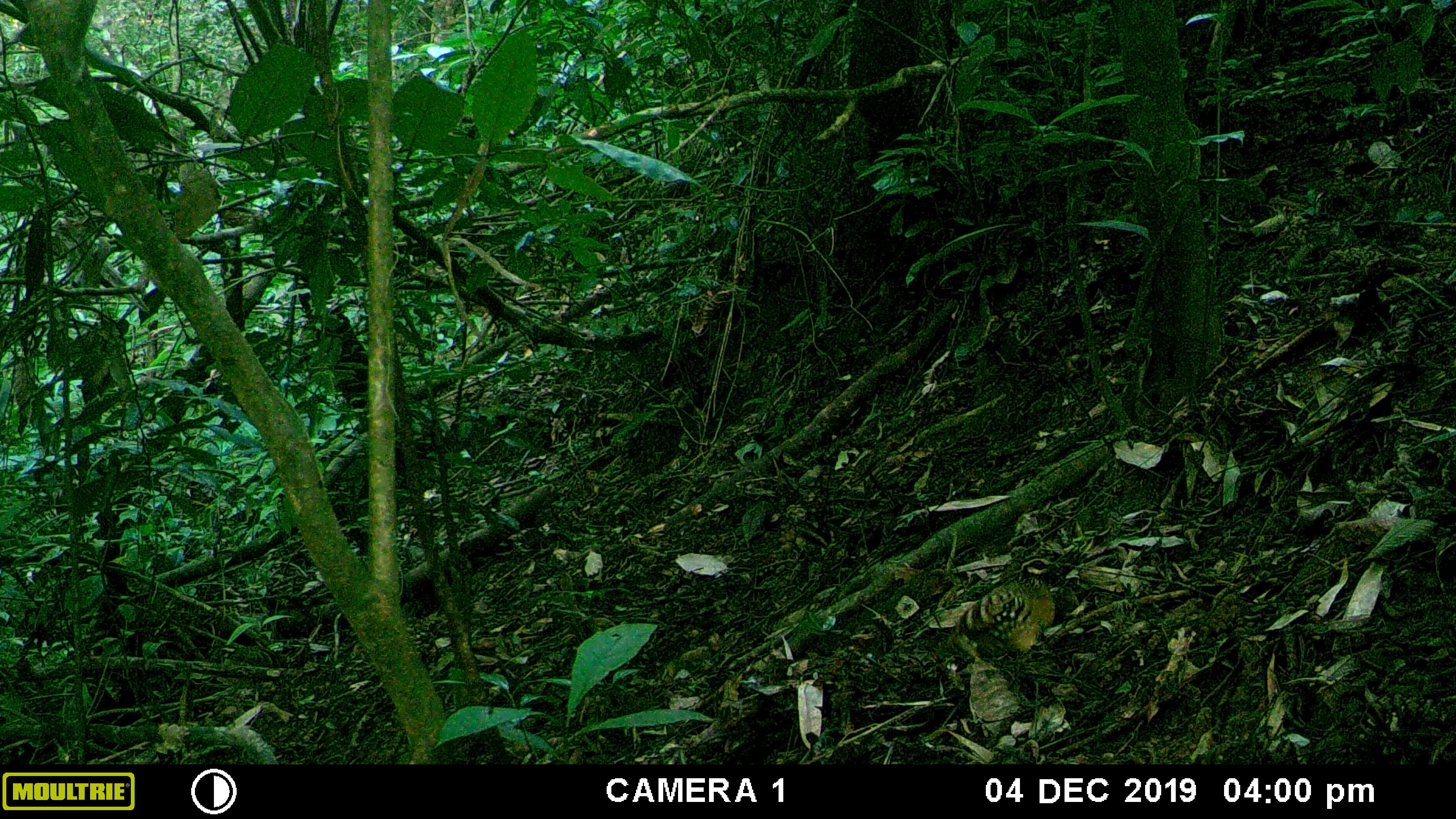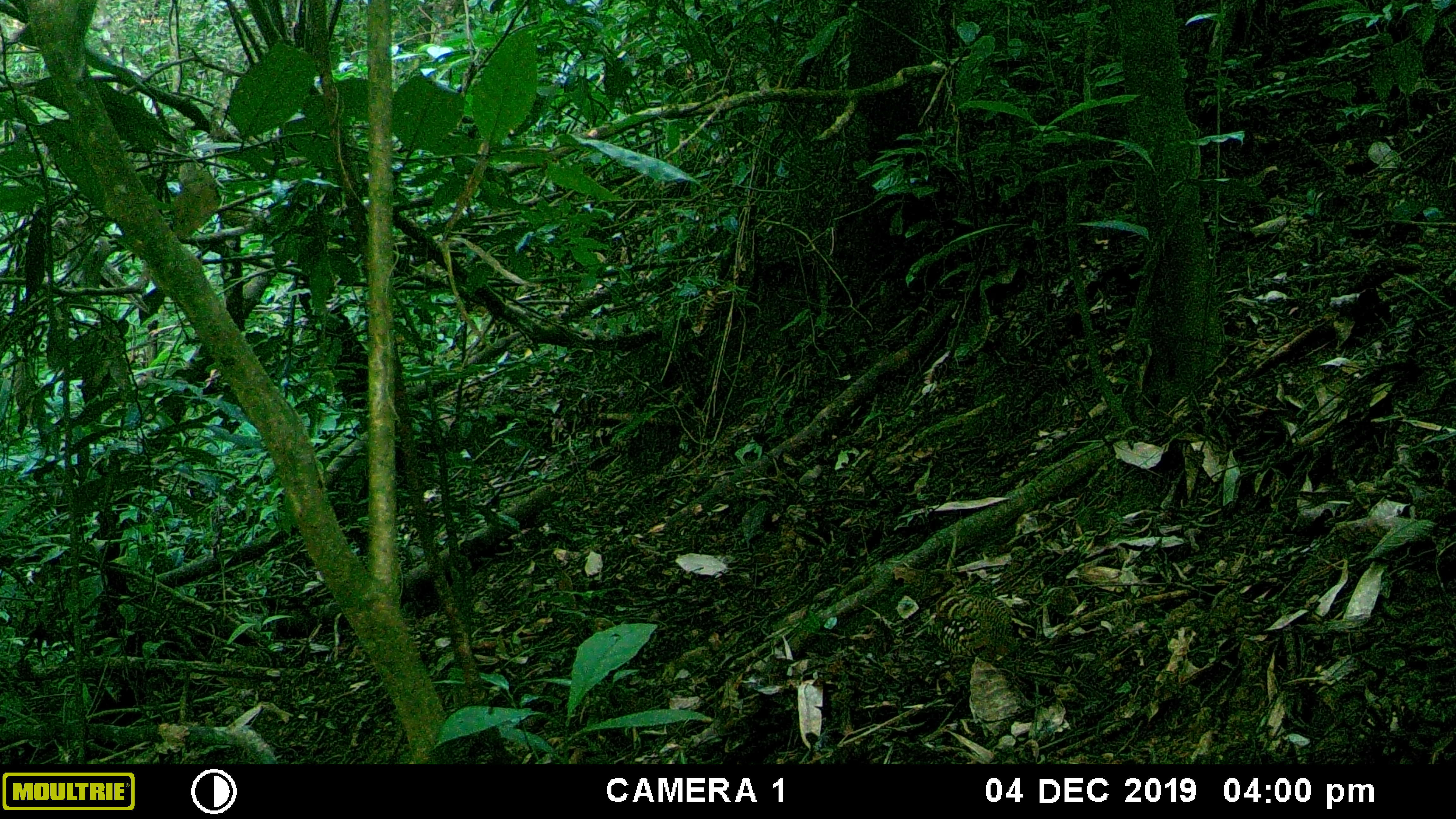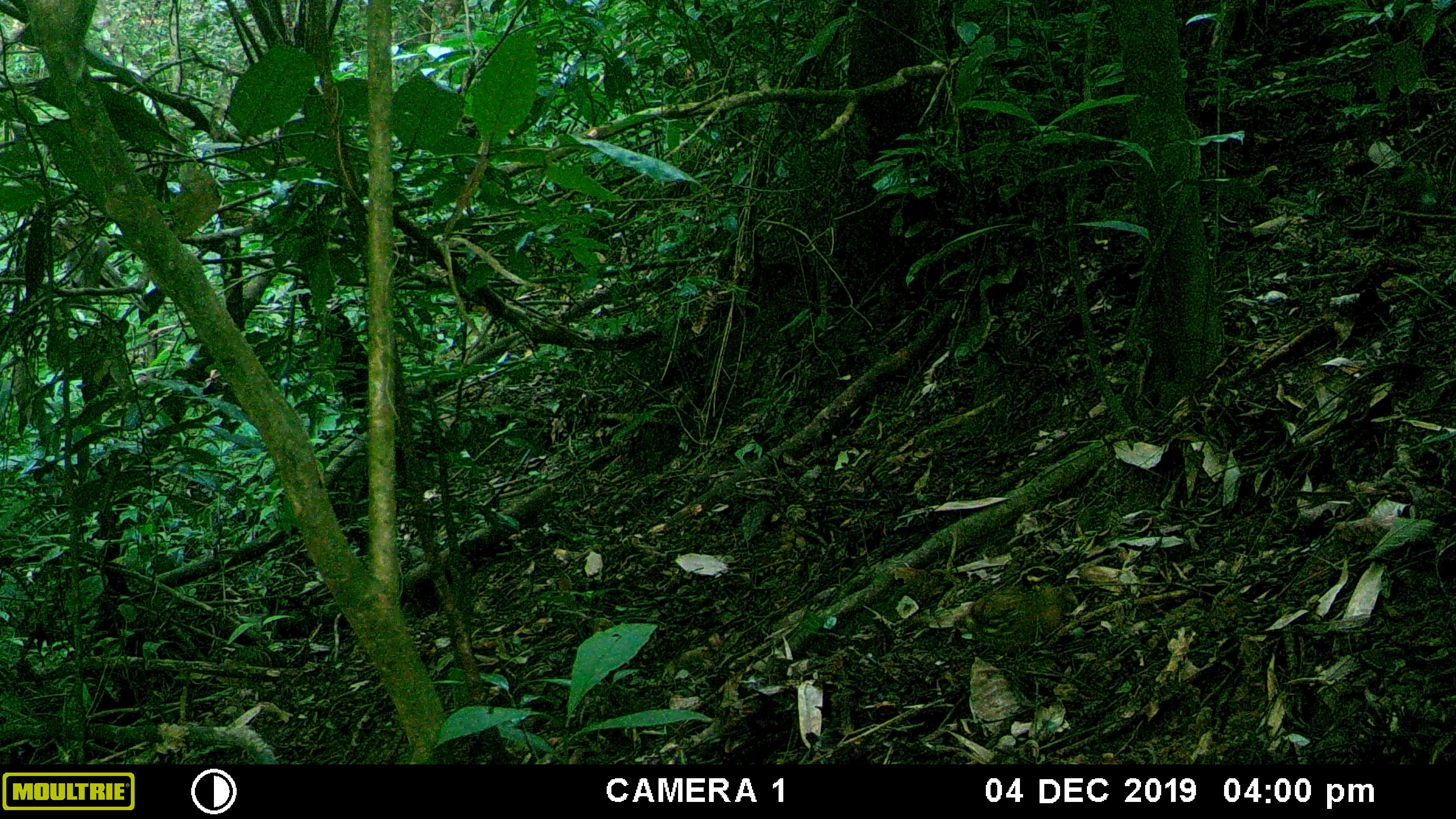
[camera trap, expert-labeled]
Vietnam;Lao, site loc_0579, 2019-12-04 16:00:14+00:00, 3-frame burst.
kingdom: Animalia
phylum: Chordata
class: Aves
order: Galliformes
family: Phasianidae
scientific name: Phasianidae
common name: partridge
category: unidentified partridge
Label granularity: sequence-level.